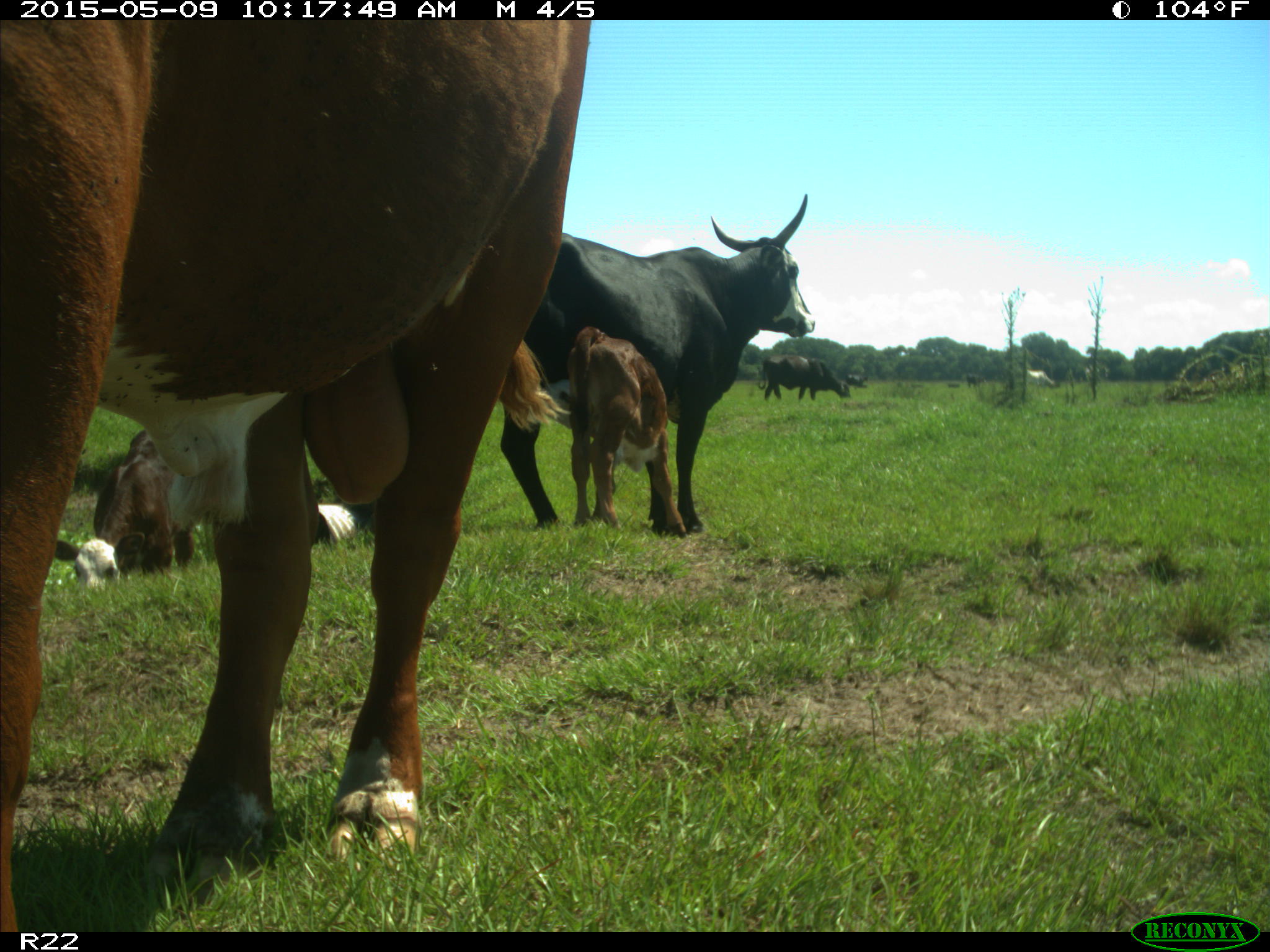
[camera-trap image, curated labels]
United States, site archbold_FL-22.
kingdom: Animalia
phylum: Chordata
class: Mammalia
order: Artiodactyla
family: Bovidae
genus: Bos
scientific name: Bos taurus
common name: domestic cow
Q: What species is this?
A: Bos taurus (domestic cow).